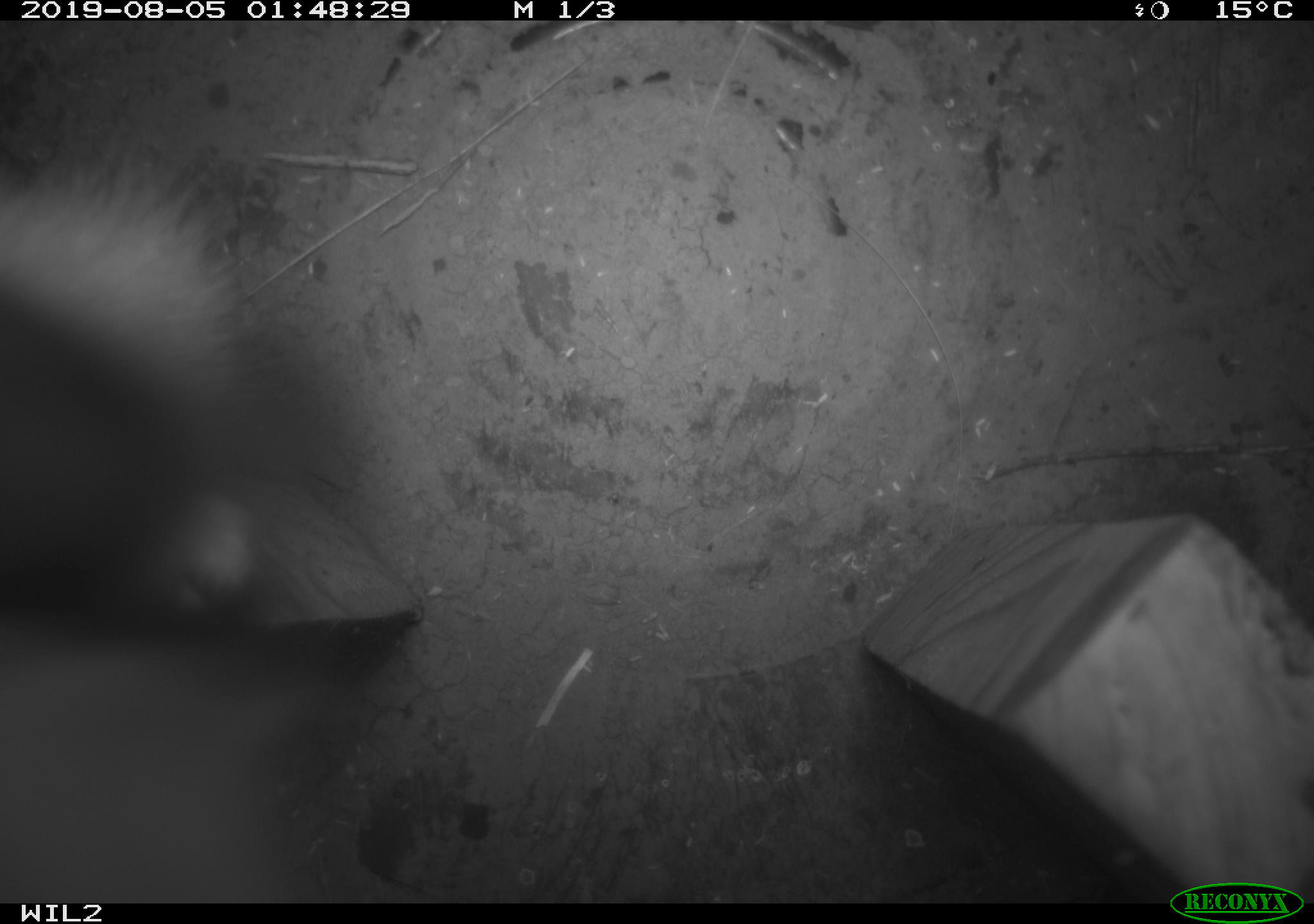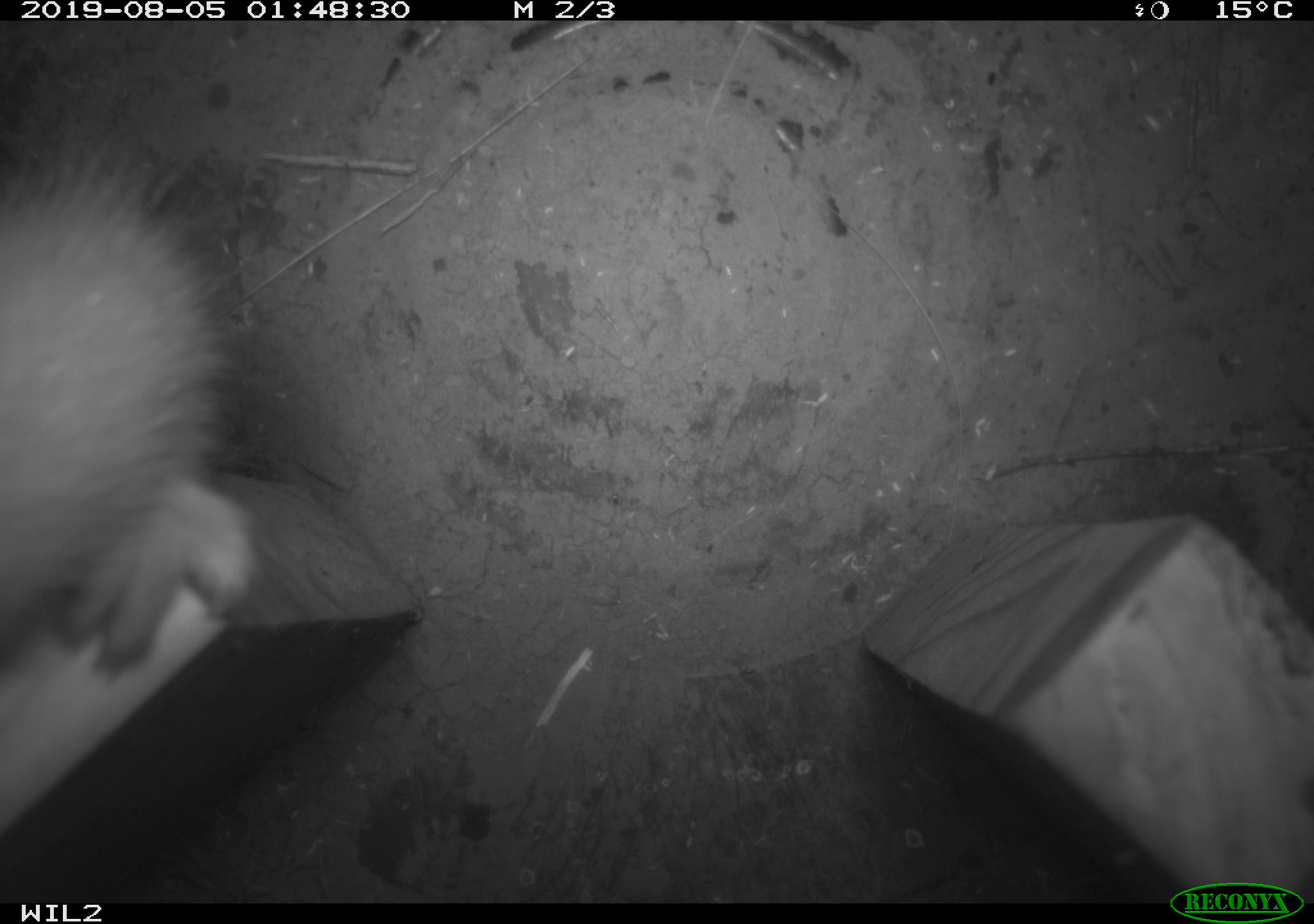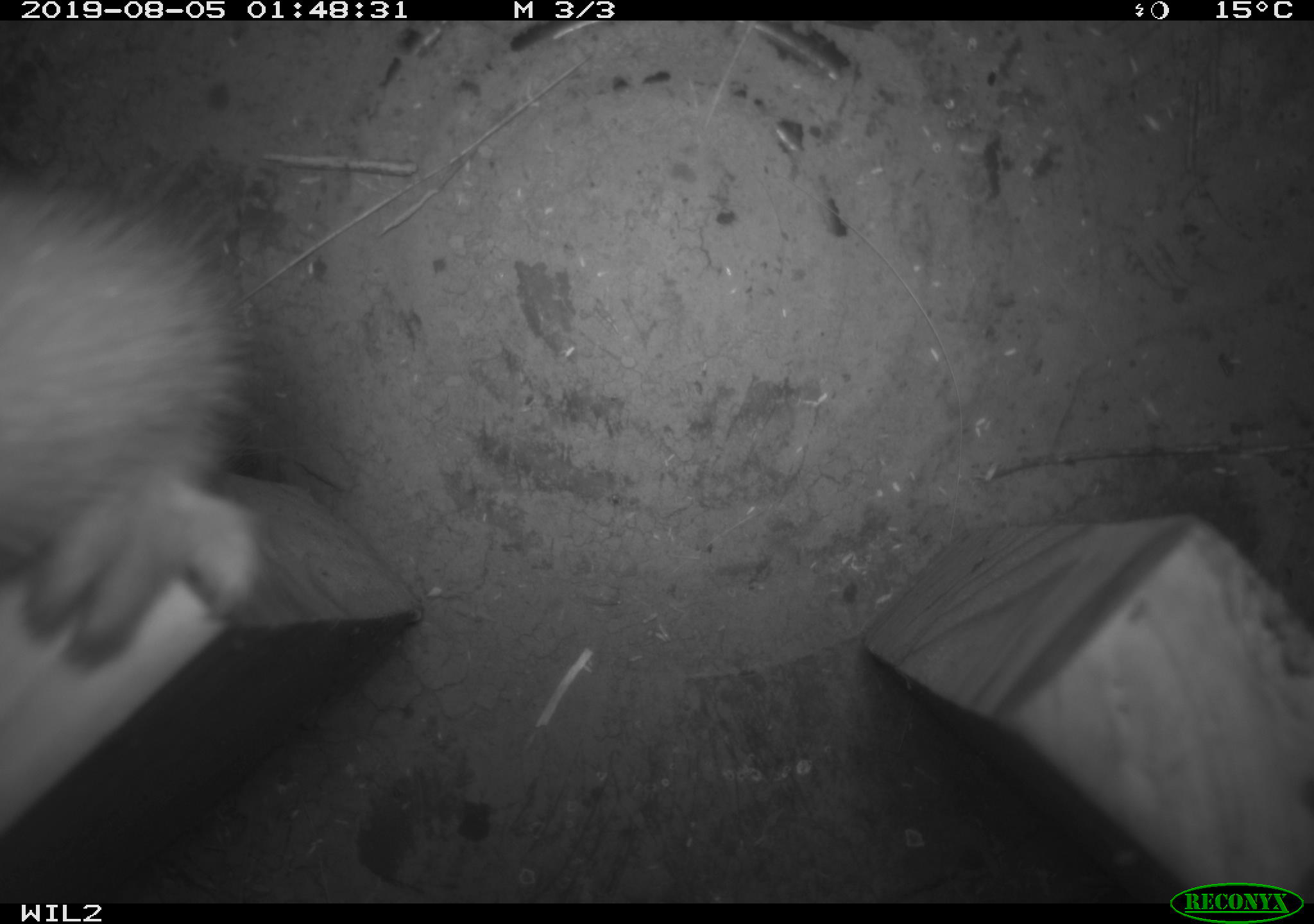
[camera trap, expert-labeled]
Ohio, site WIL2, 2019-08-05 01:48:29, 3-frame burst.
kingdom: Animalia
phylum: Chordata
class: Mammalia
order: Carnivora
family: Mustelidae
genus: Neogale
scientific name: Neogale frenata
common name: long-tailed weasel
Long-tailed weasel (Neogale frenata).